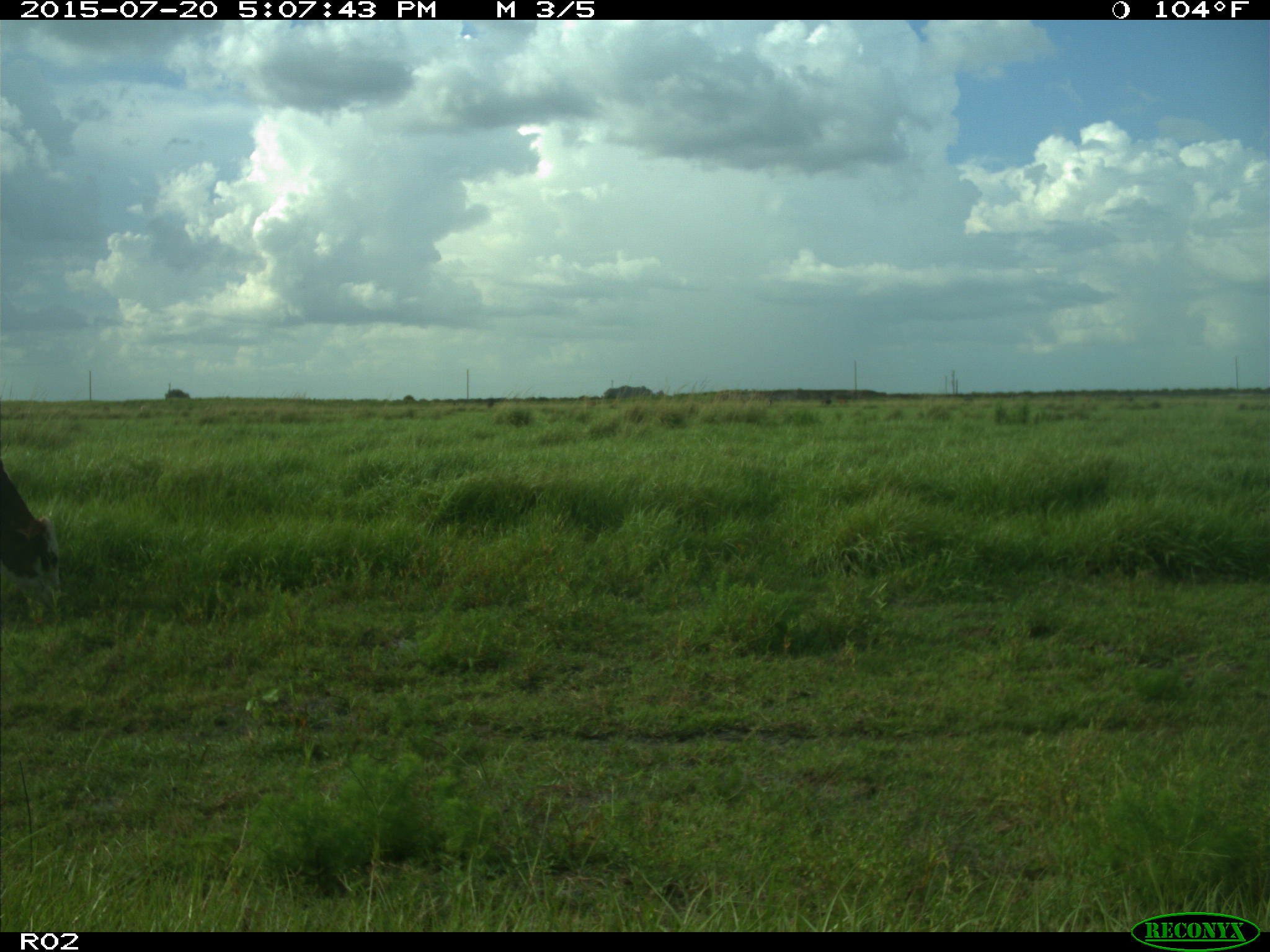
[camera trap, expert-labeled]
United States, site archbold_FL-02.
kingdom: Animalia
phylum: Chordata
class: Mammalia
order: Artiodactyla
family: Bovidae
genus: Bos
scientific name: Bos taurus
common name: domestic cow